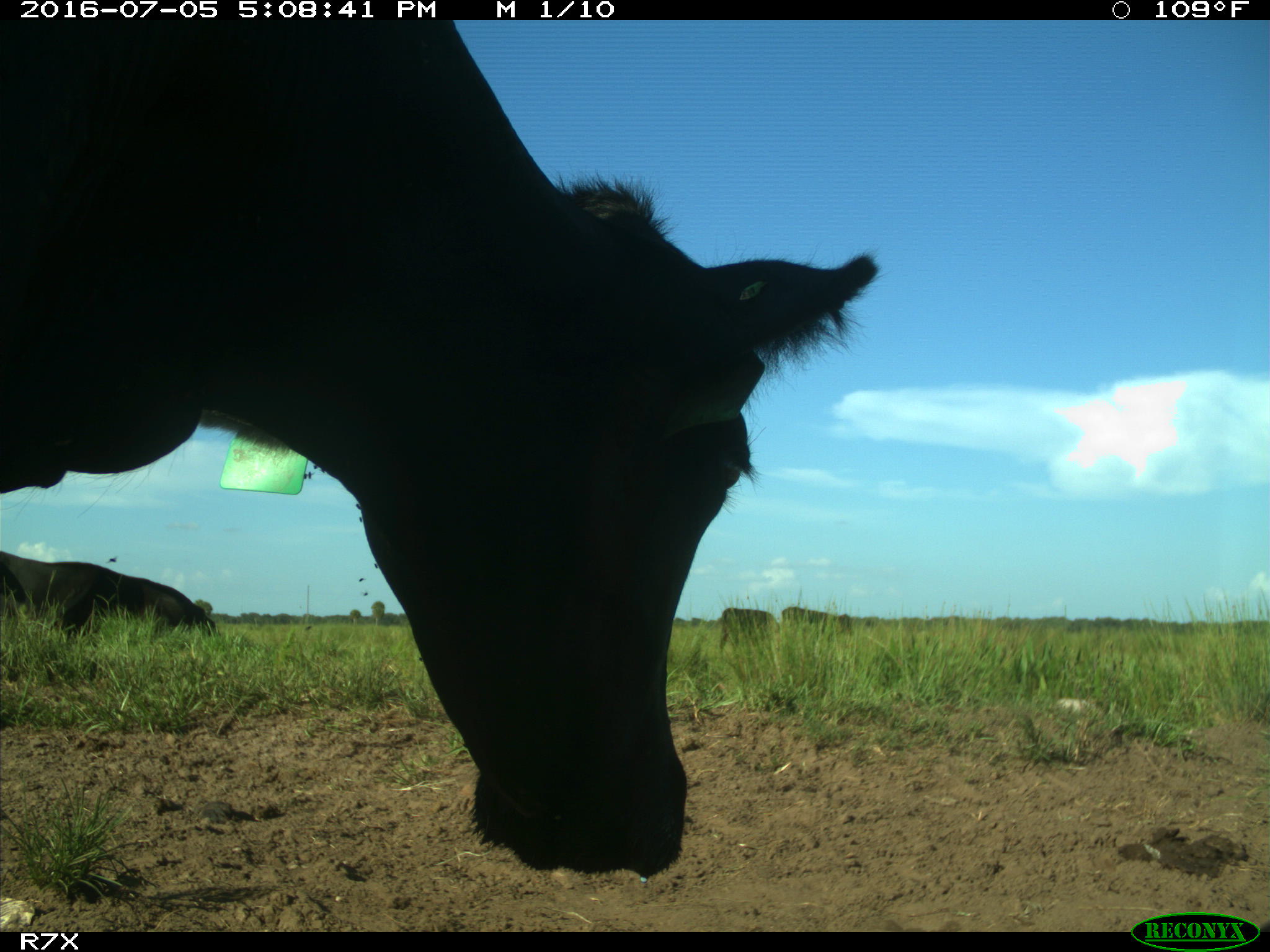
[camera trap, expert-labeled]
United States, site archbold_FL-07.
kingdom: Animalia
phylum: Chordata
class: Mammalia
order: Artiodactyla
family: Bovidae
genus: Bos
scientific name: Bos taurus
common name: domestic cow